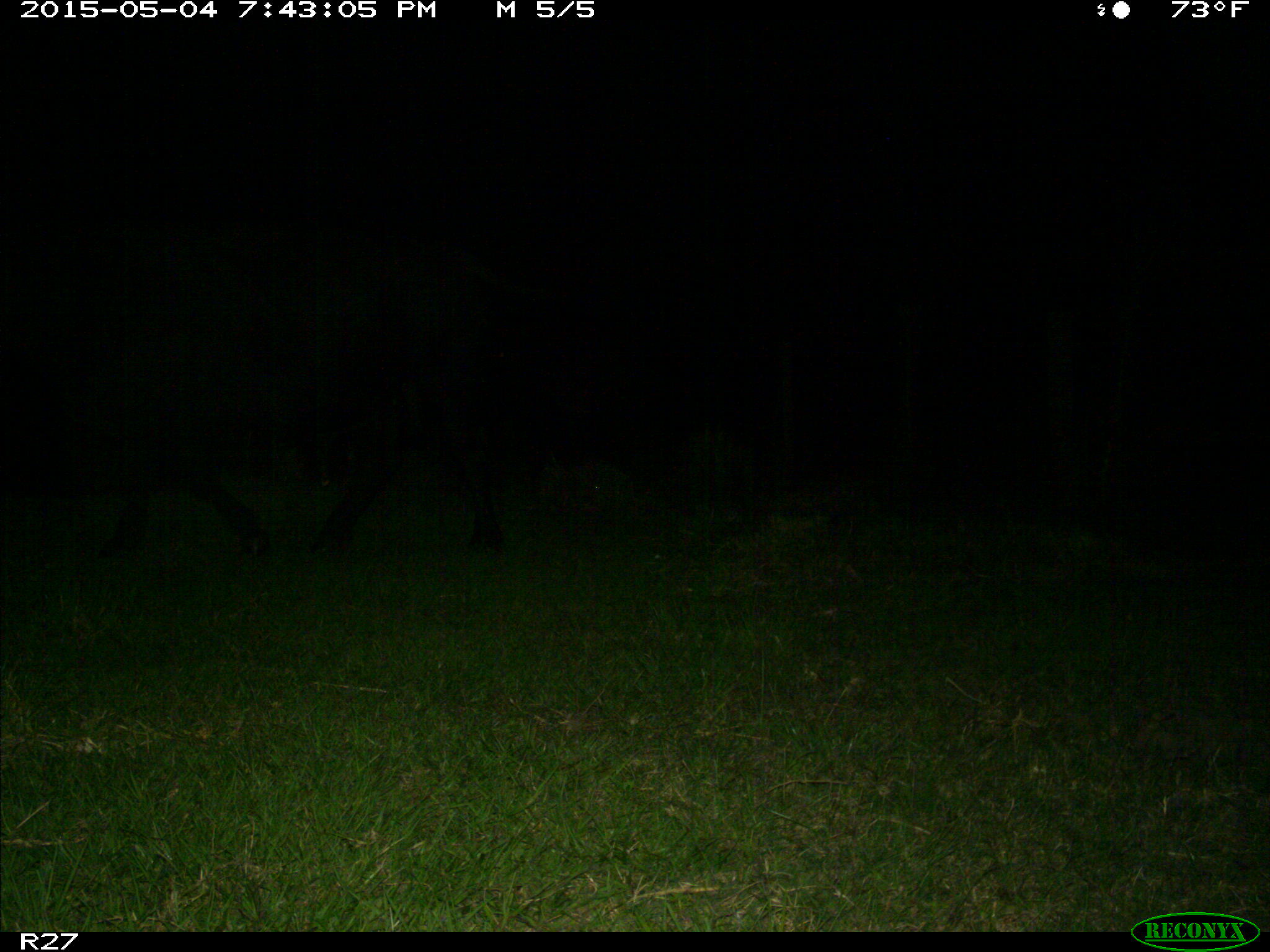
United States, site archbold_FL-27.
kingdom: Animalia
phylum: Chordata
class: Mammalia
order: Artiodactyla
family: Bovidae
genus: Bos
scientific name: Bos taurus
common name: domestic cow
Bos taurus (domestic cow).